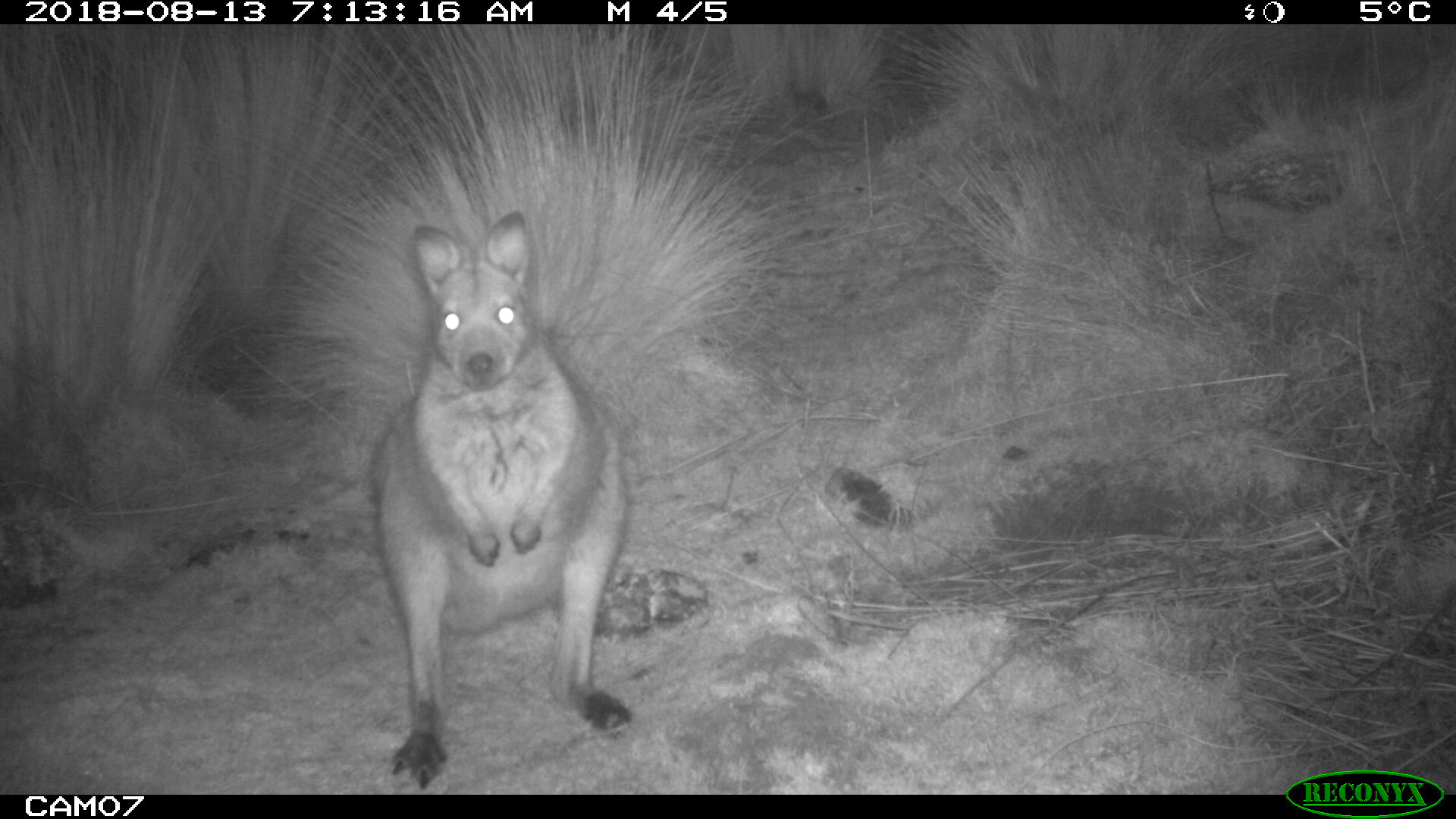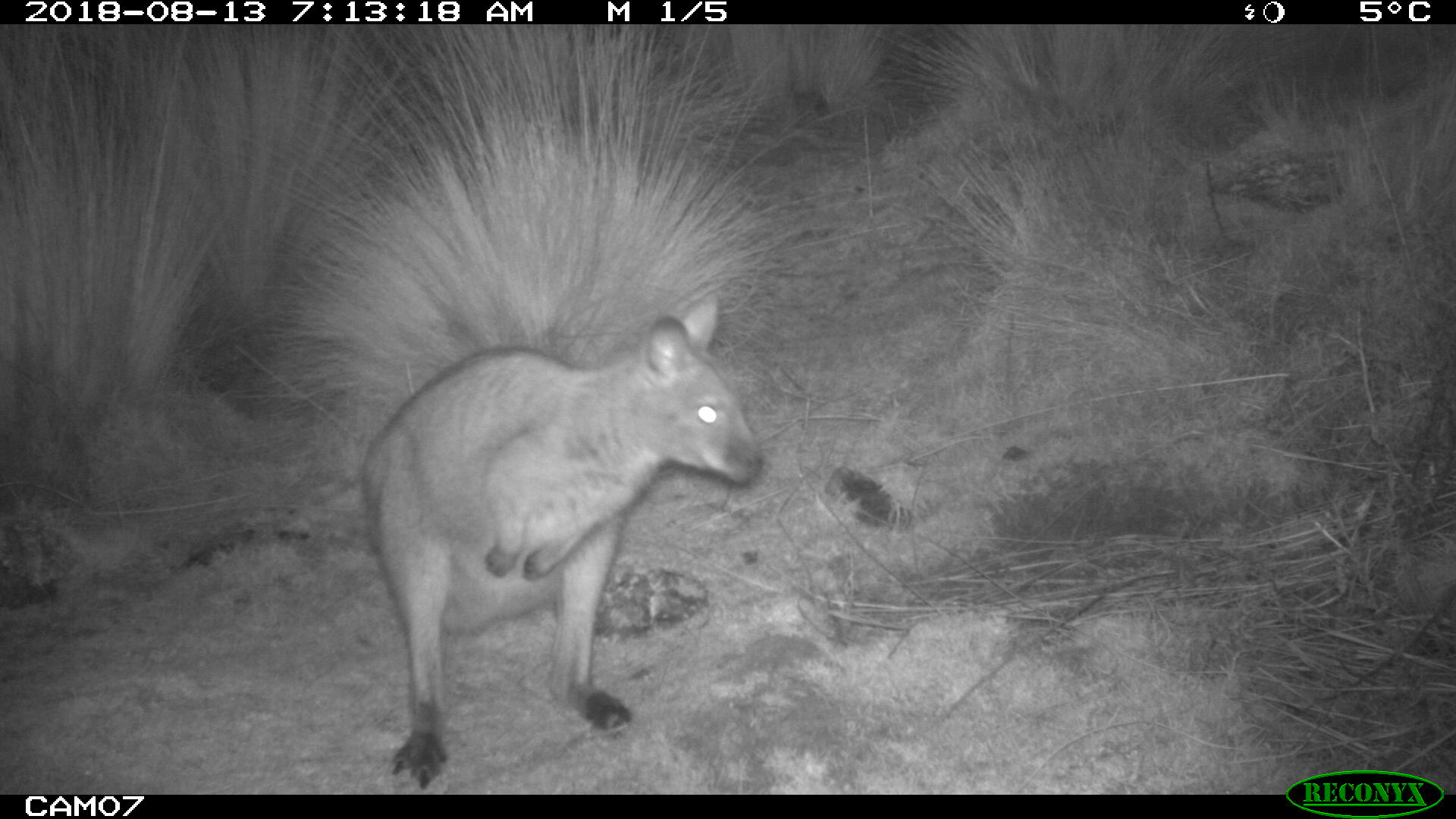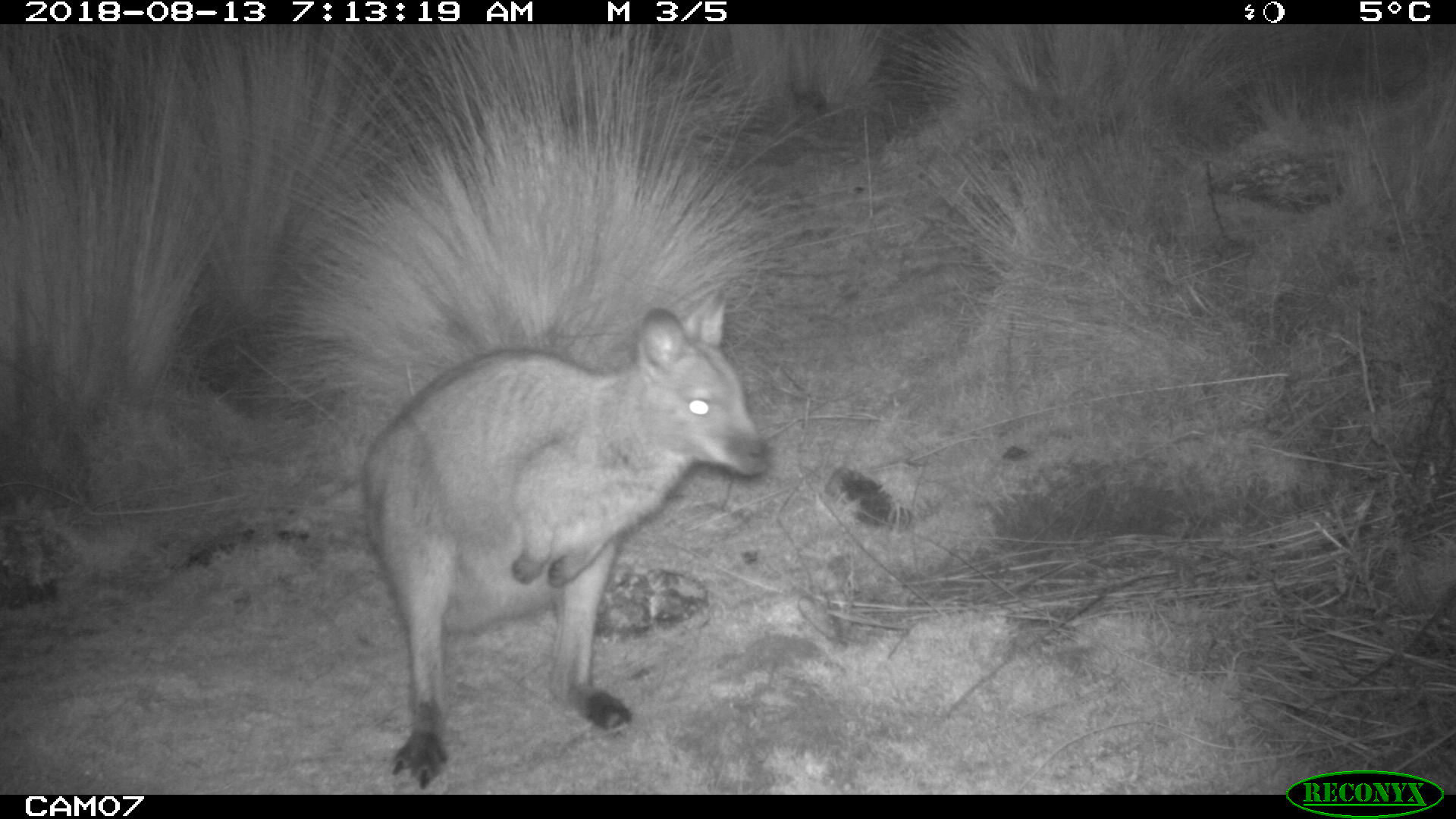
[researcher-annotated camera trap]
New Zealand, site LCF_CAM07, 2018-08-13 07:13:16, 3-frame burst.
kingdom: Animalia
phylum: Chordata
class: Mammalia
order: Diprotodontia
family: Macropodidae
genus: Notamacropus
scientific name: Notamacropus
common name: wallaby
Wallaby (Notamacropus).